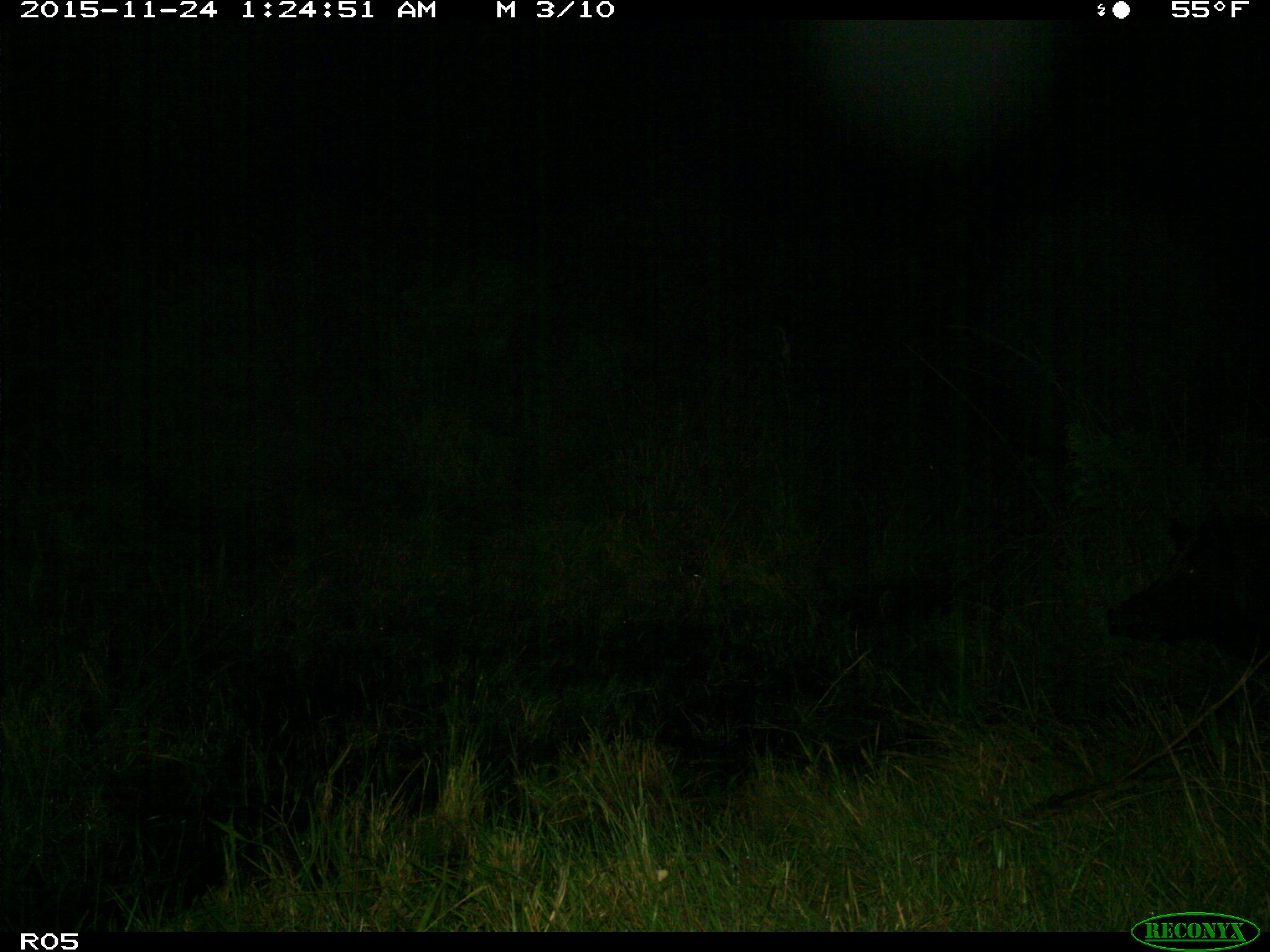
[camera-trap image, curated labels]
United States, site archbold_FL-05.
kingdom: Animalia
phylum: Chordata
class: Mammalia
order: Artiodactyla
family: Suidae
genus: Sus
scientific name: Sus scrofa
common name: wild boar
Sus scrofa (wild boar).